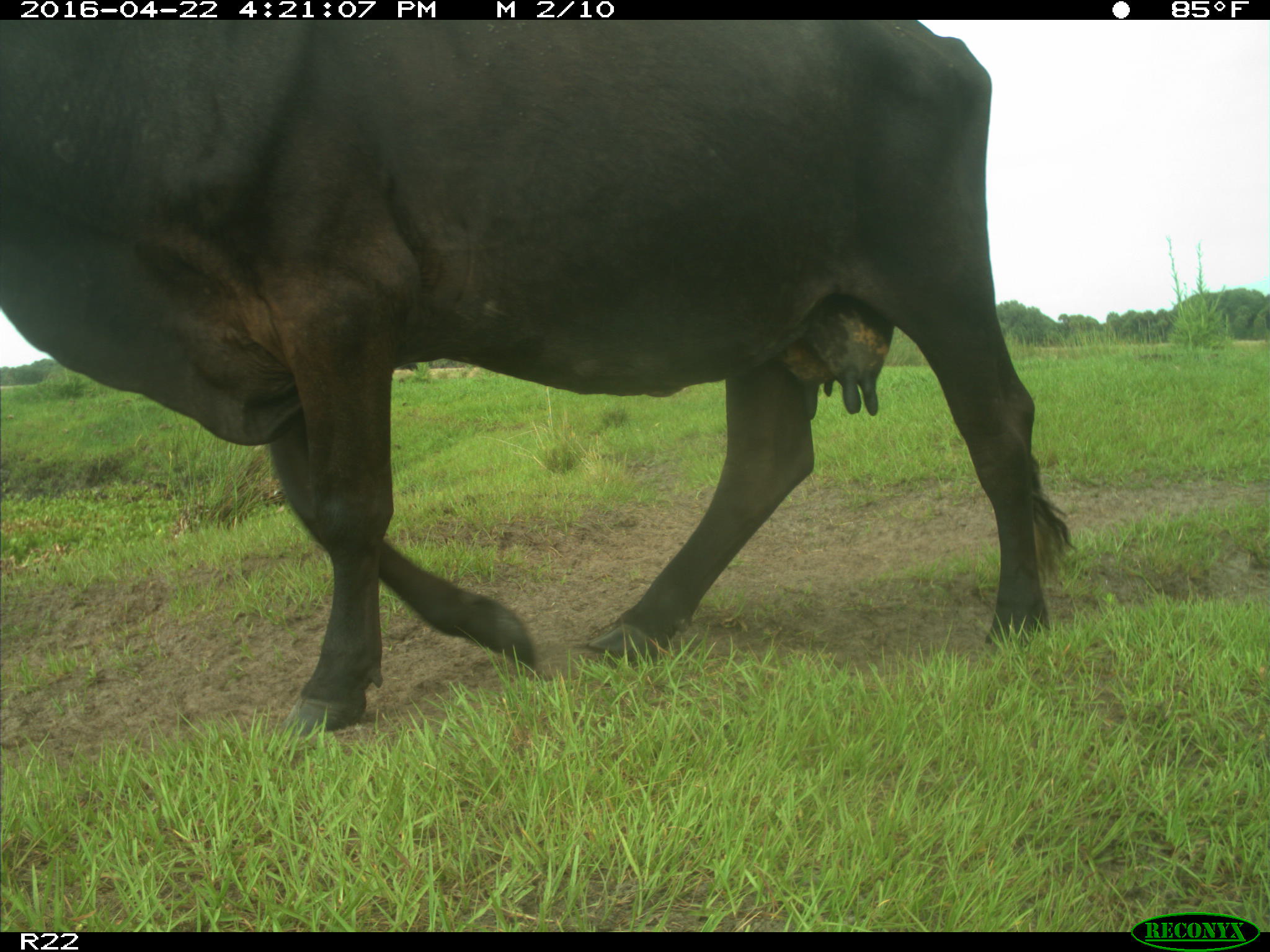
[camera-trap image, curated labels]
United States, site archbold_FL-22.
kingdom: Animalia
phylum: Chordata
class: Mammalia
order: Artiodactyla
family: Bovidae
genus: Bos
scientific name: Bos taurus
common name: domestic cow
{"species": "Bos taurus (domestic cow)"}